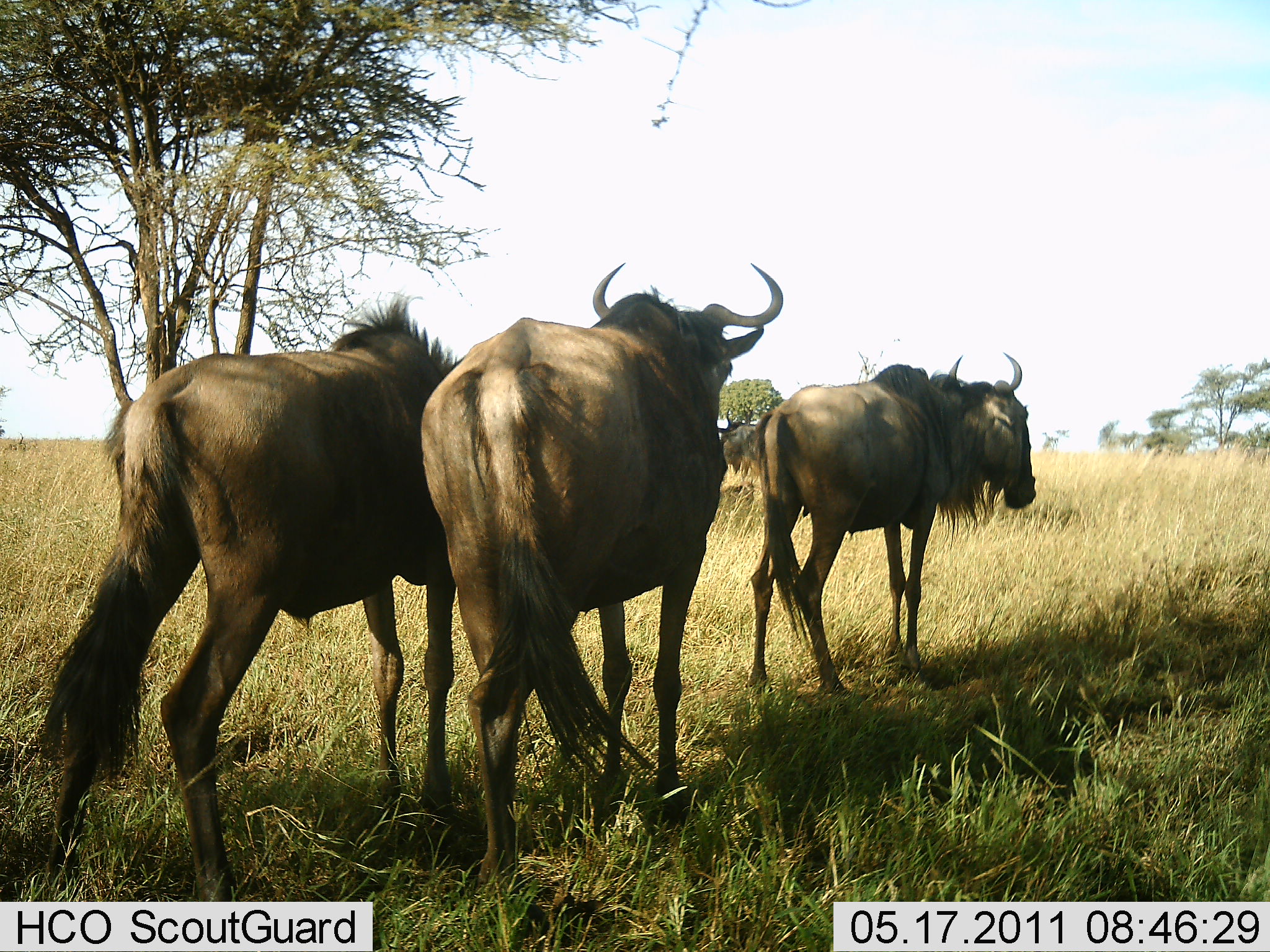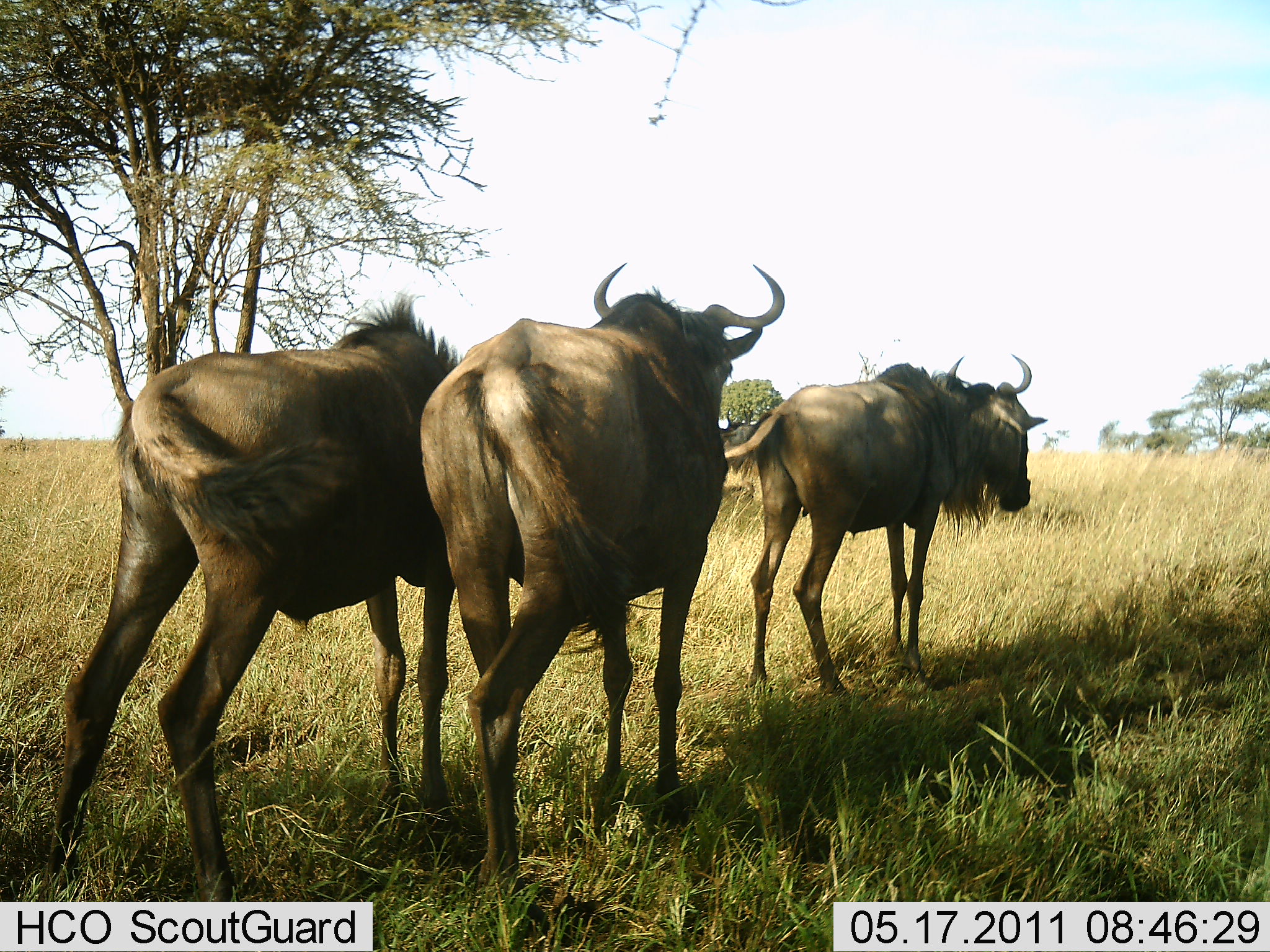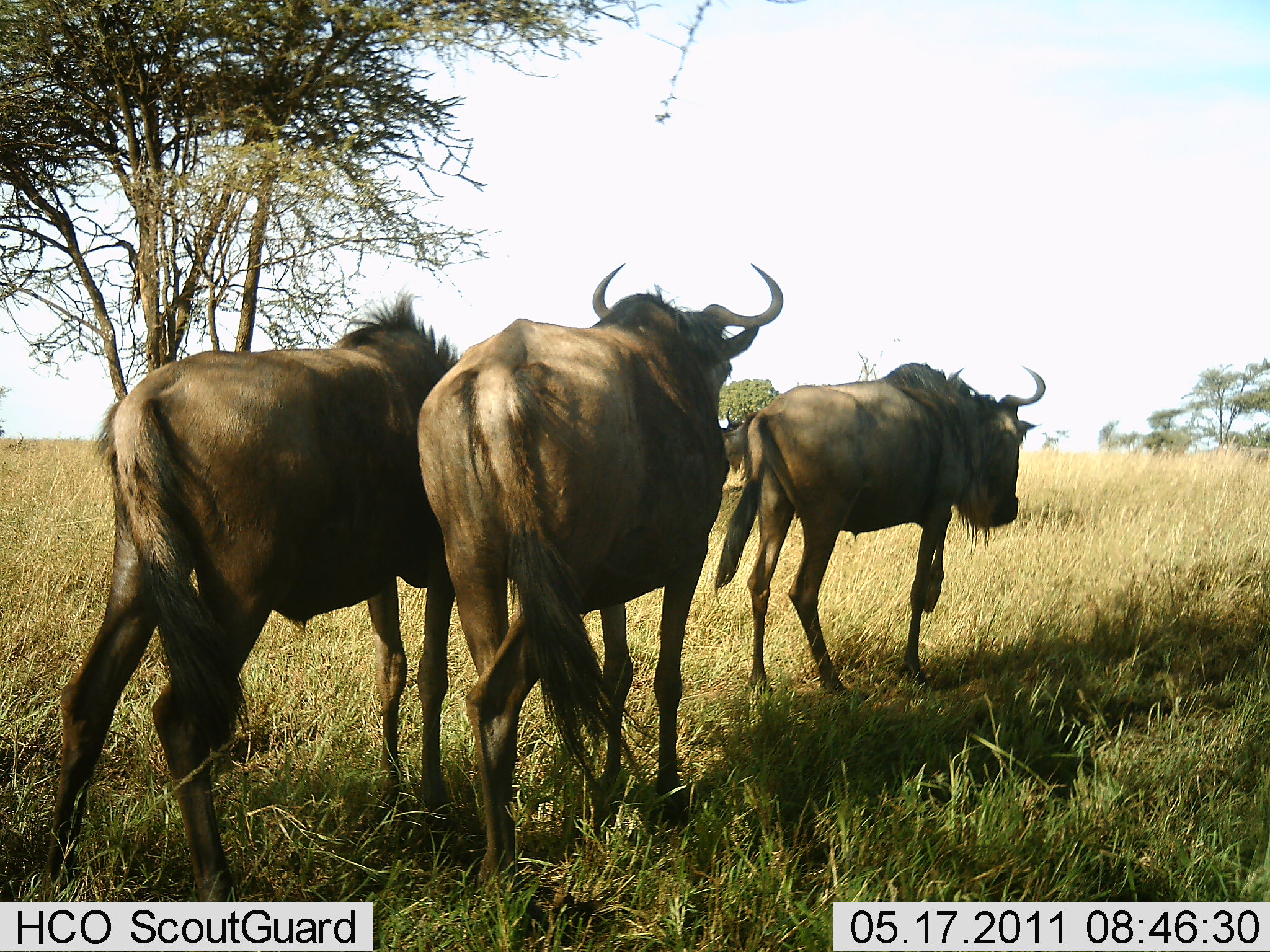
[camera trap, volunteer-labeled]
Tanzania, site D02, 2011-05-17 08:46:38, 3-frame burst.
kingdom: Animalia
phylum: Chordata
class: Mammalia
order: Artiodactyla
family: Bovidae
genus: Connochaetes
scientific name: Connochaetes taurinus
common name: blue wildebeest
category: wildebeest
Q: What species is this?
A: Wildebeest (blue wildebeest) (Connochaetes taurinus).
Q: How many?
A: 3.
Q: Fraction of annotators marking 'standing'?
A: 73%.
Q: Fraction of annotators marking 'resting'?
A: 9%.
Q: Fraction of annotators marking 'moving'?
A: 45%.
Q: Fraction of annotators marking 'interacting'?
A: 0%.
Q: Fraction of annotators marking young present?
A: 0%.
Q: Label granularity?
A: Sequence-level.